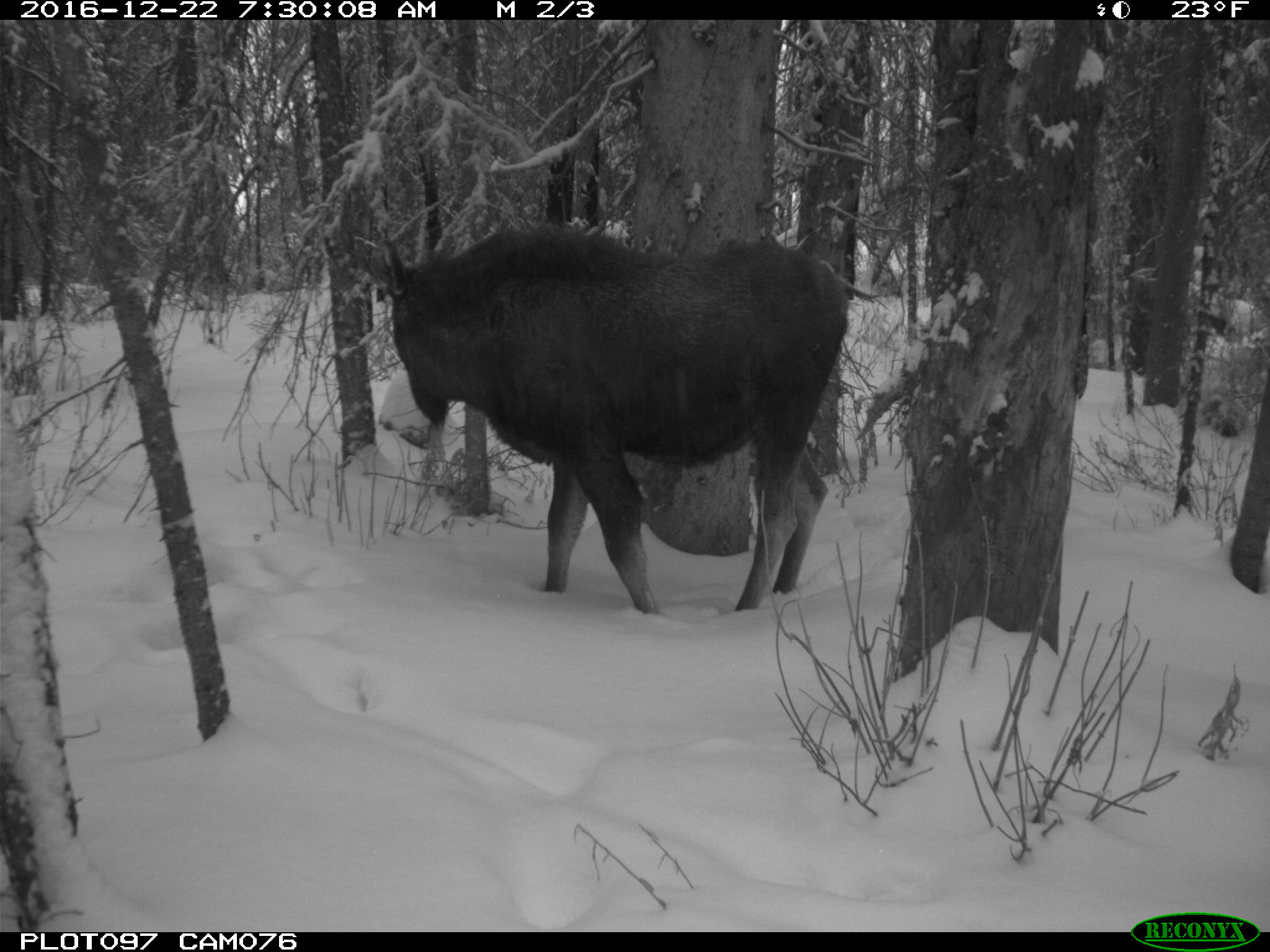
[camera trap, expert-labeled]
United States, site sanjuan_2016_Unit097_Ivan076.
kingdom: Animalia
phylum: Chordata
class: Mammalia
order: Artiodactyla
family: Cervidae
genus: Alces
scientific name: Alces alces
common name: moose